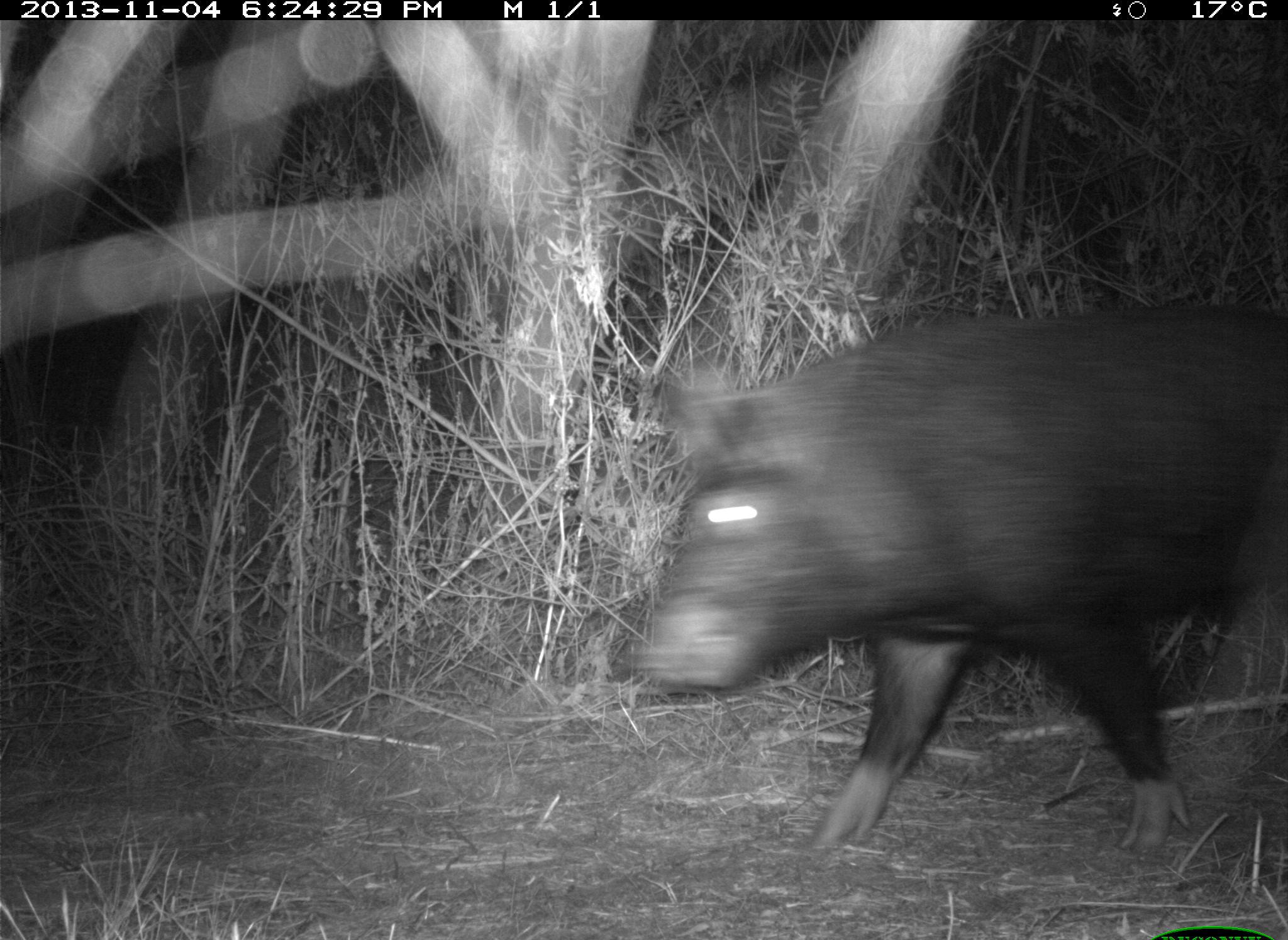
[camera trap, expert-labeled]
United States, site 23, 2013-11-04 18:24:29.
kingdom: Animalia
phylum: Chordata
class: Mammalia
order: Artiodactyla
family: Suidae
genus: Sus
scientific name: Sus scrofa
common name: pig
Pig (Sus scrofa).